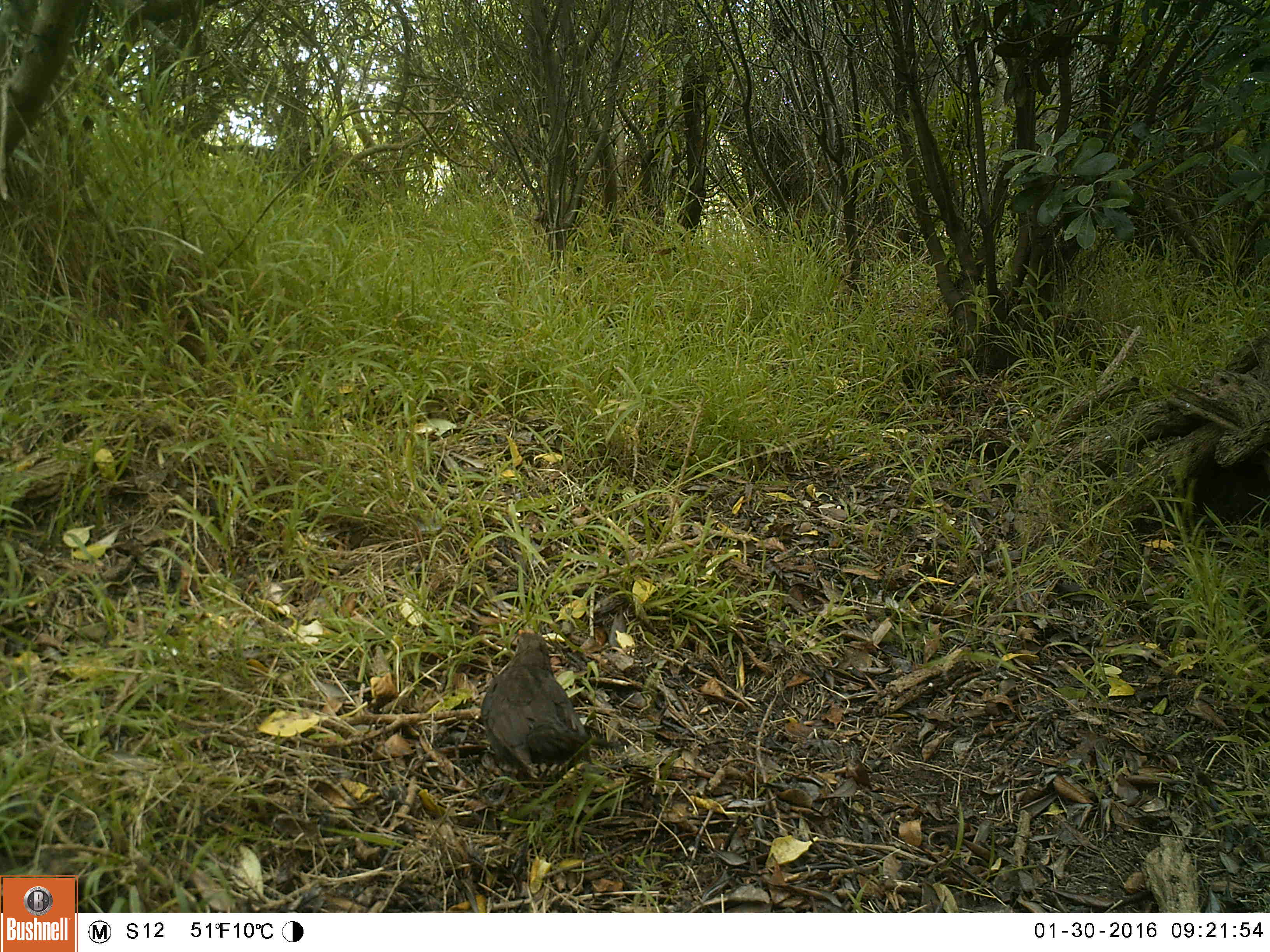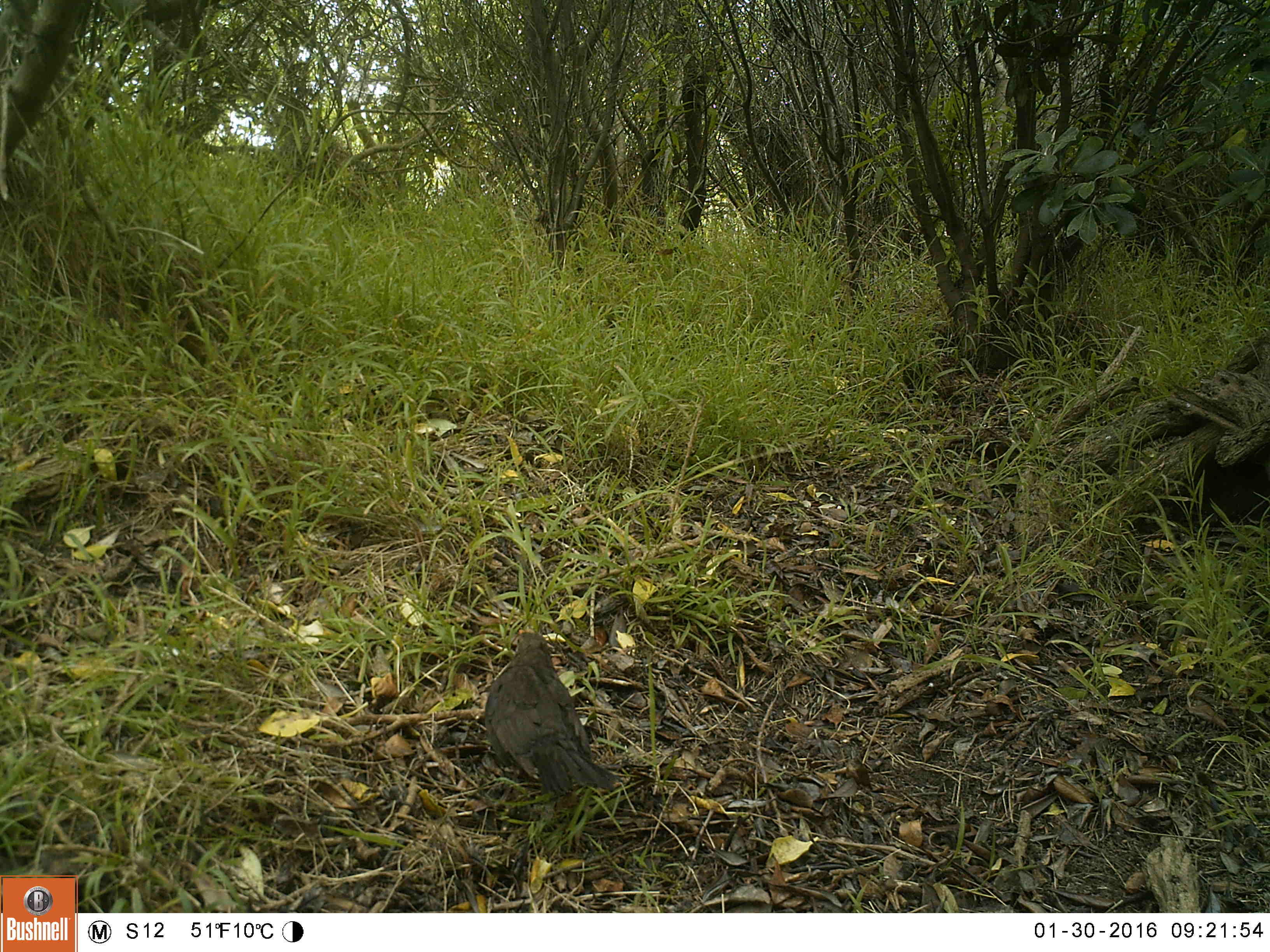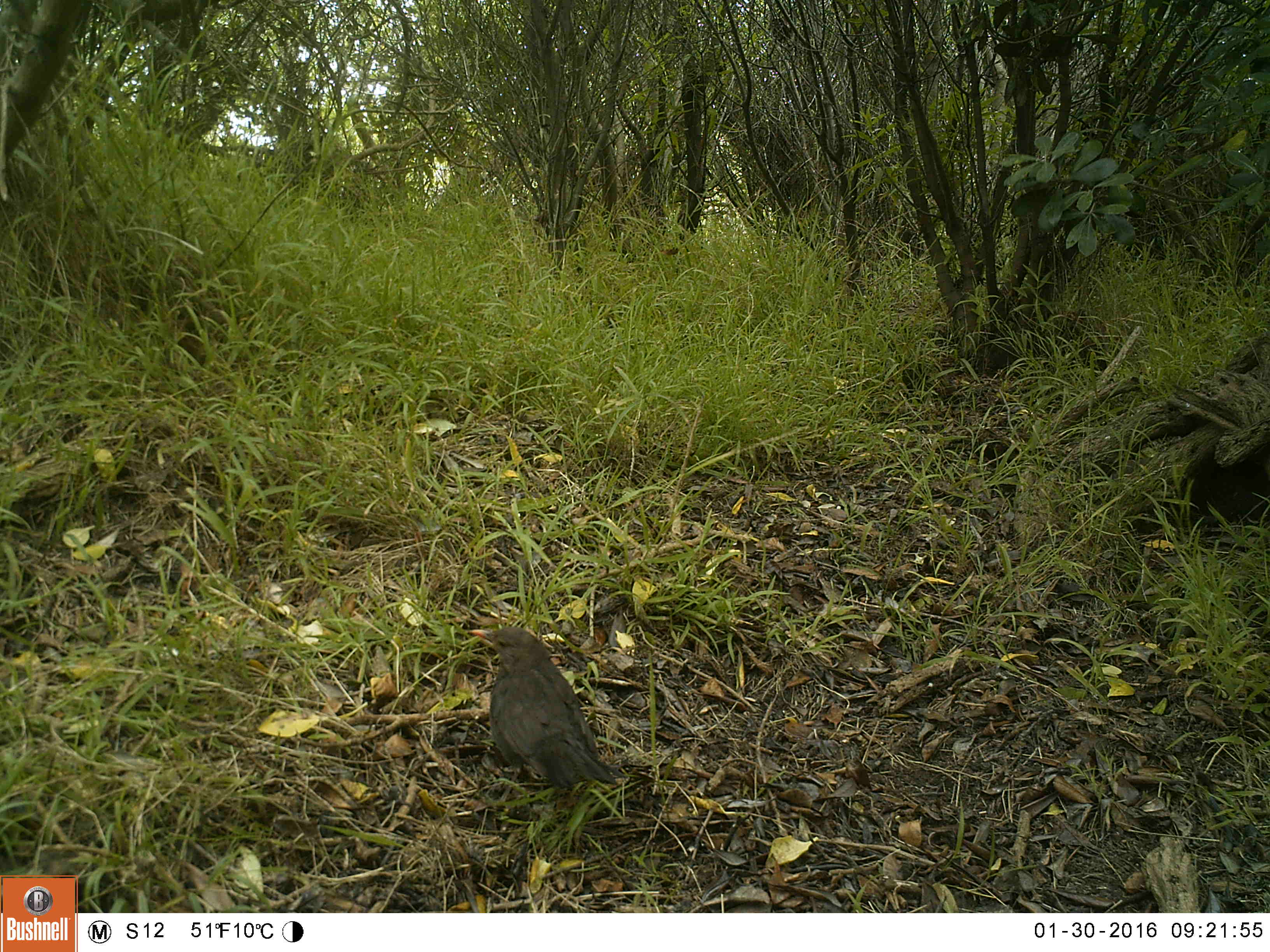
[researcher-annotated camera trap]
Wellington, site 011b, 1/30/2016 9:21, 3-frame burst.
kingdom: Animalia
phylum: Chordata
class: Aves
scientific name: Aves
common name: bird